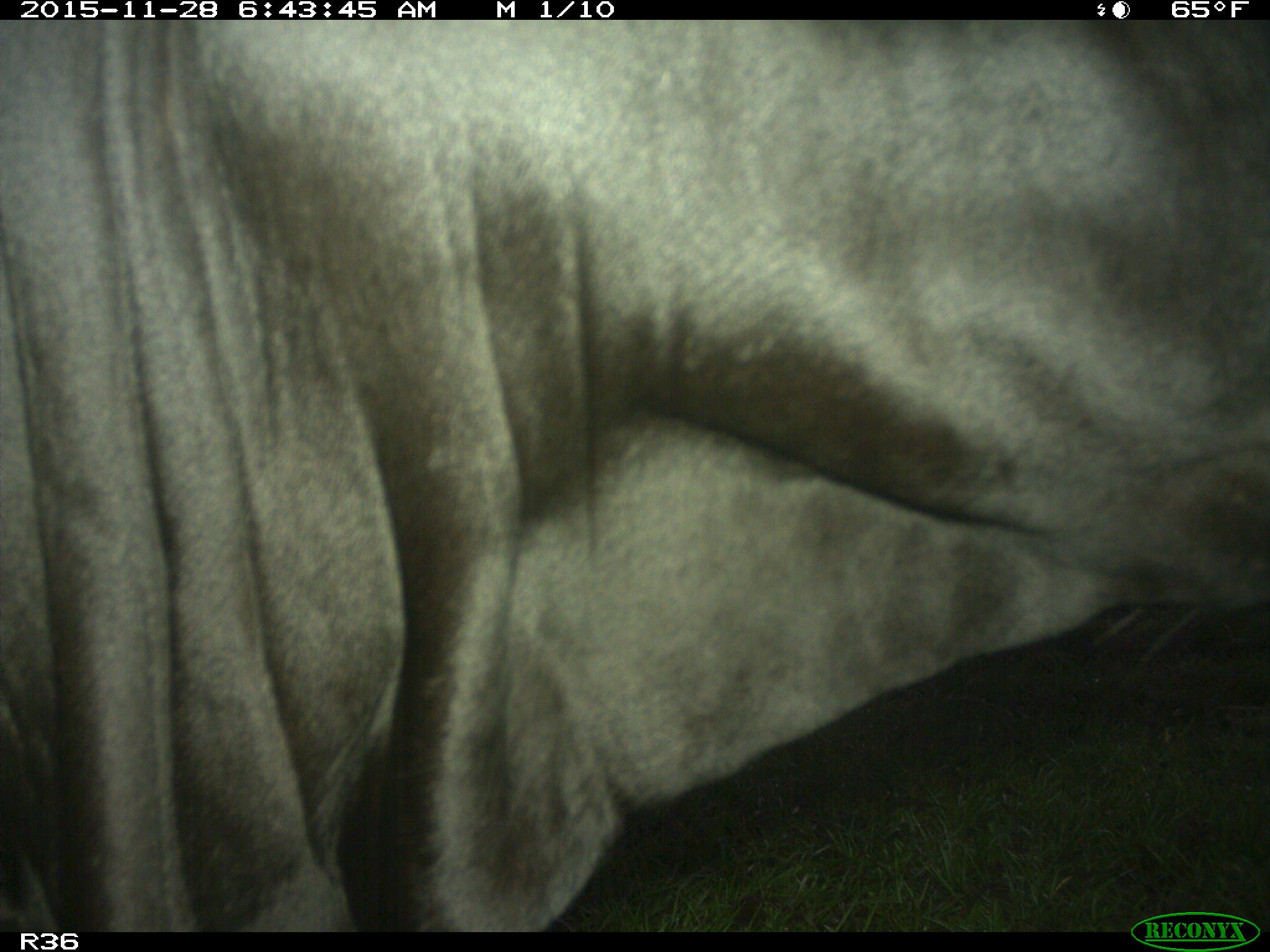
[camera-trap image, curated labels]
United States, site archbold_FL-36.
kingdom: Animalia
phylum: Chordata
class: Mammalia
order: Artiodactyla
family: Bovidae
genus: Bos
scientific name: Bos taurus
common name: domestic cow